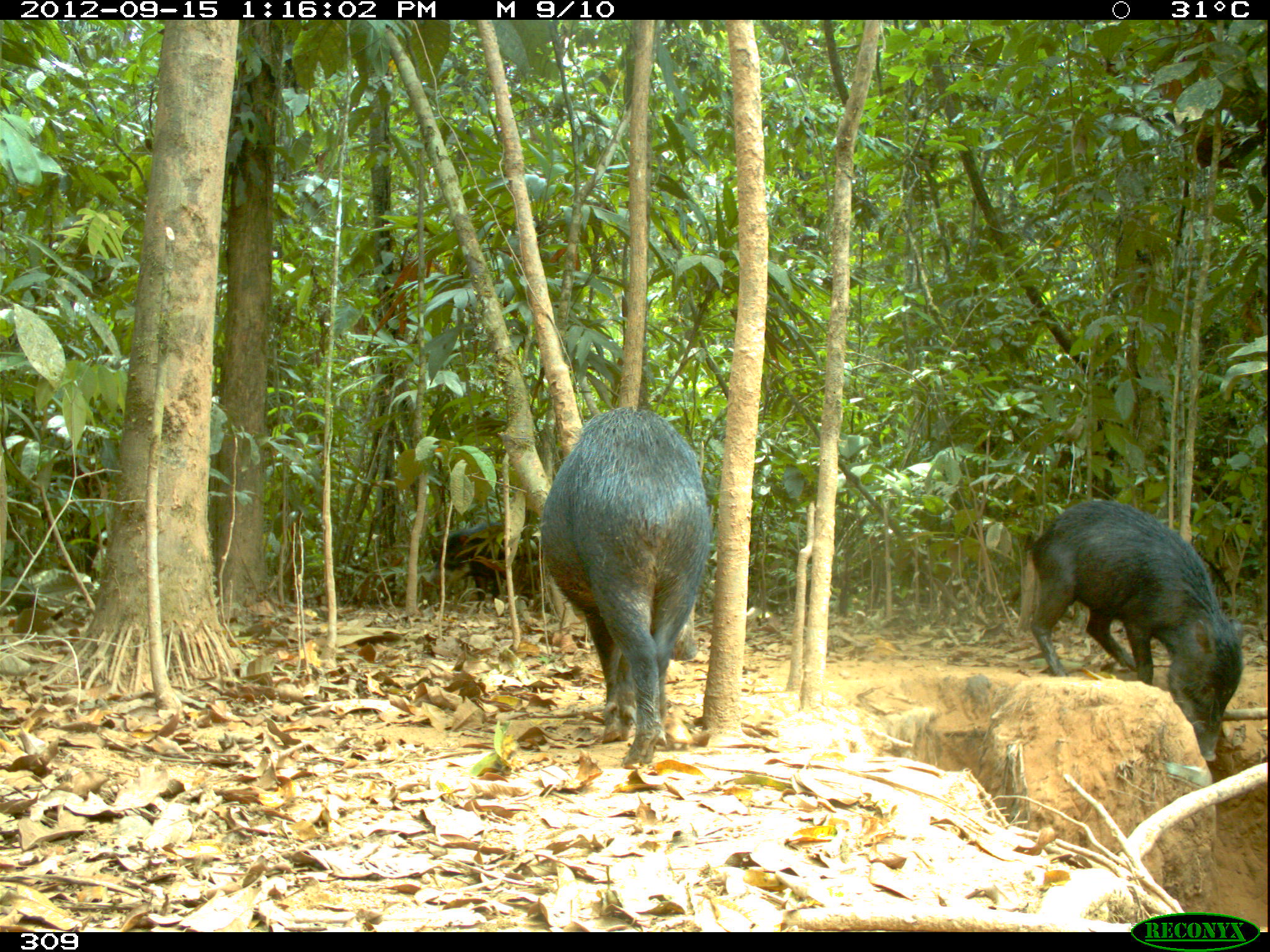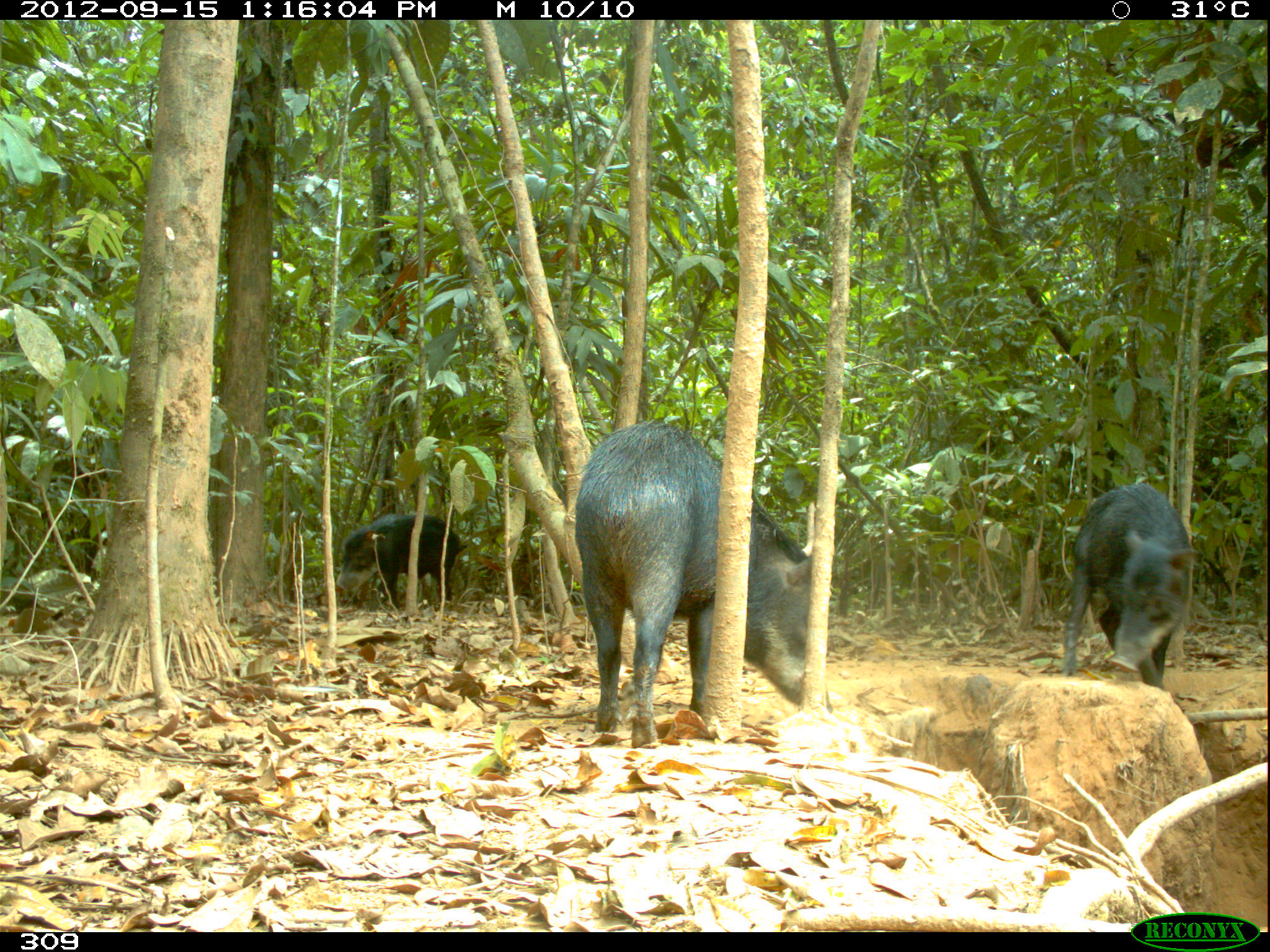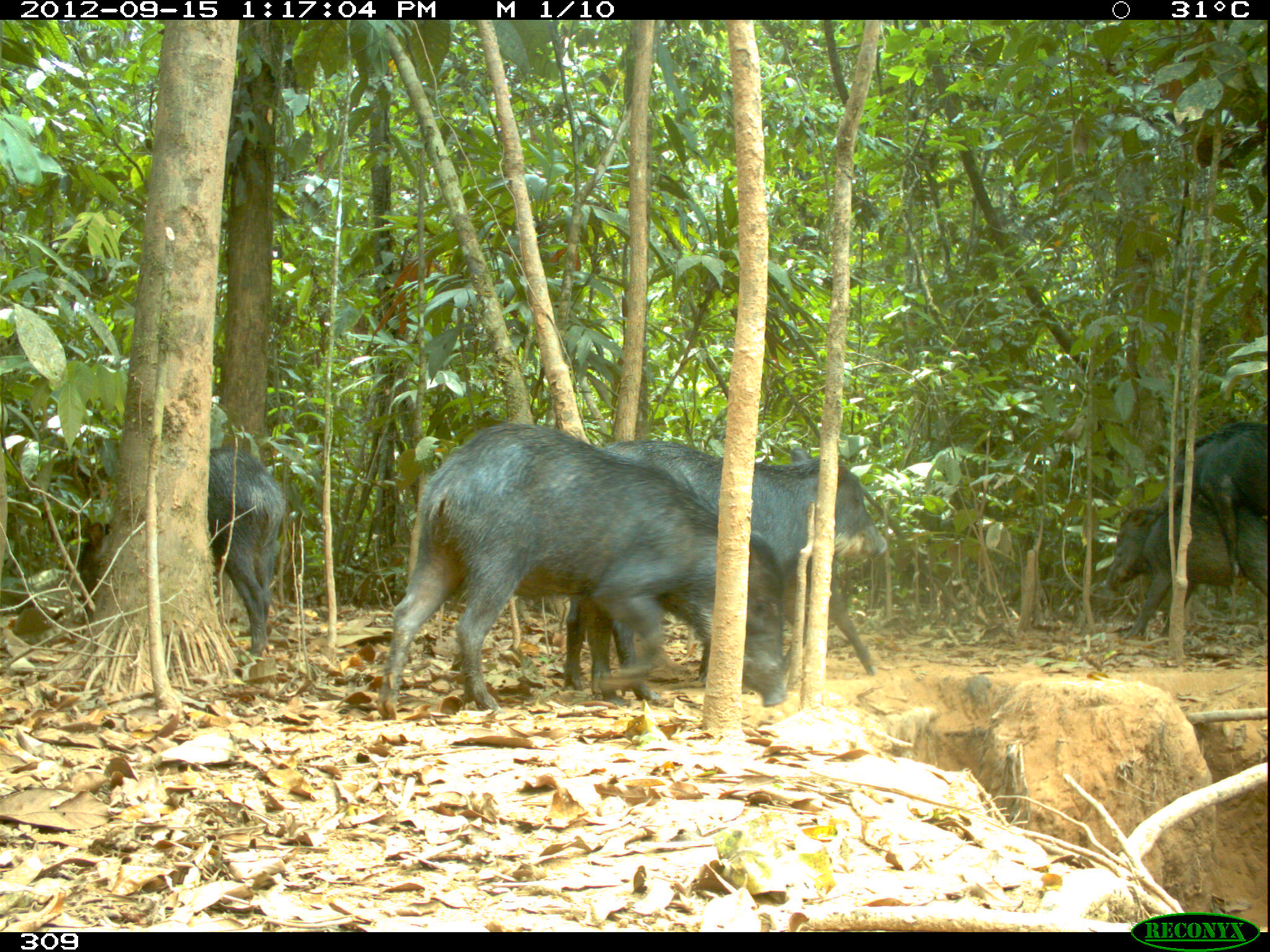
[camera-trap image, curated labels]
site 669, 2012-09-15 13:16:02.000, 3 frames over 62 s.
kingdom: Animalia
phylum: Chordata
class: Mammalia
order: Artiodactyla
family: Tayassuidae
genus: Tayassu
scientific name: Tayassu pecari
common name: white-lipped peccary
Tayassu pecari (white-lipped peccary).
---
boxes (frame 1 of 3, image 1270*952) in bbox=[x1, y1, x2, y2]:
tayassu pecari: bbox=[535, 407, 712, 765]; bbox=[1020, 499, 1245, 763]